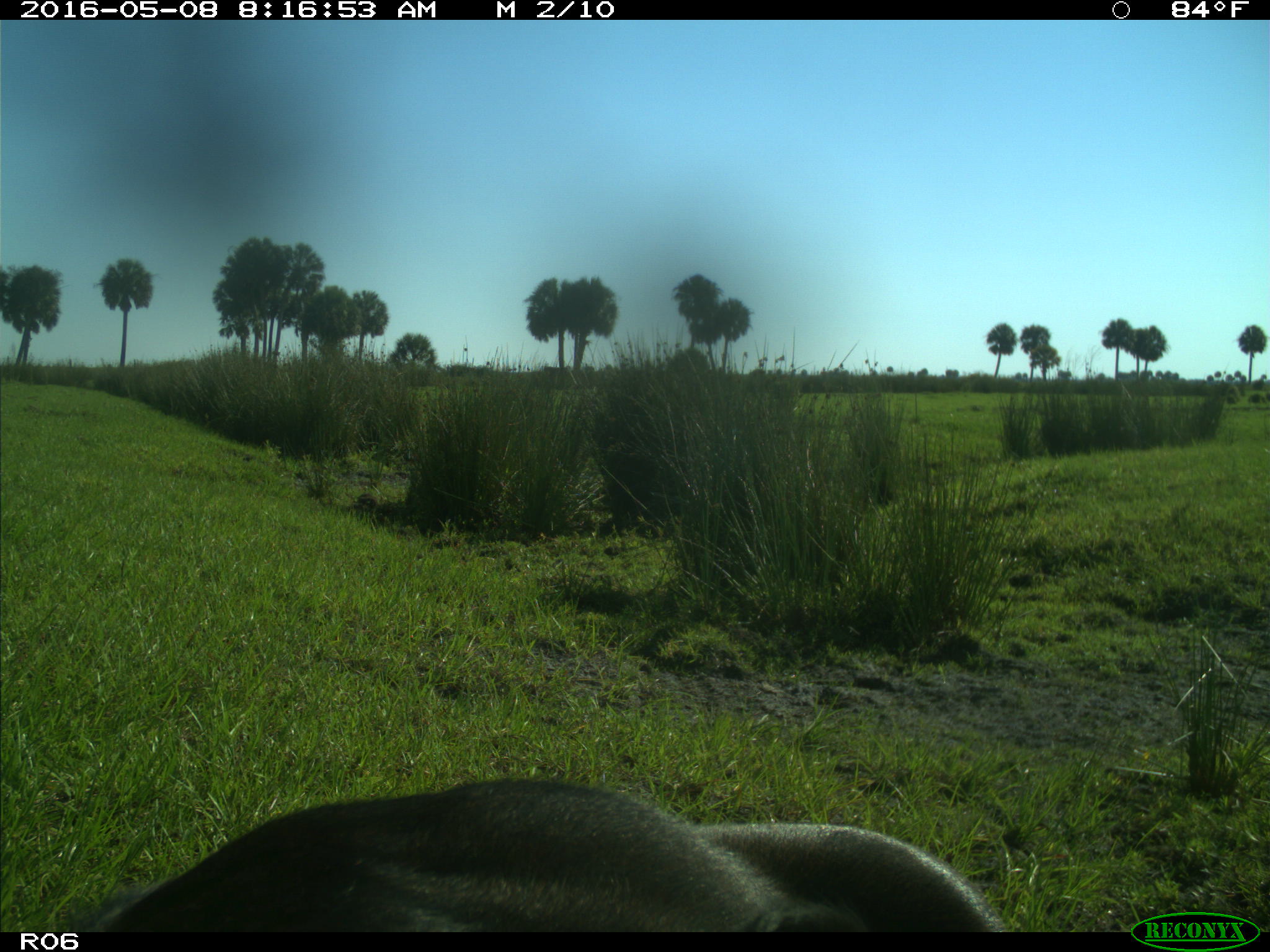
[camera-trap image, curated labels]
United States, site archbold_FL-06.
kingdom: Animalia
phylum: Chordata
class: Mammalia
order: Artiodactyla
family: Bovidae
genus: Bos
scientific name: Bos taurus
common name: domestic cow